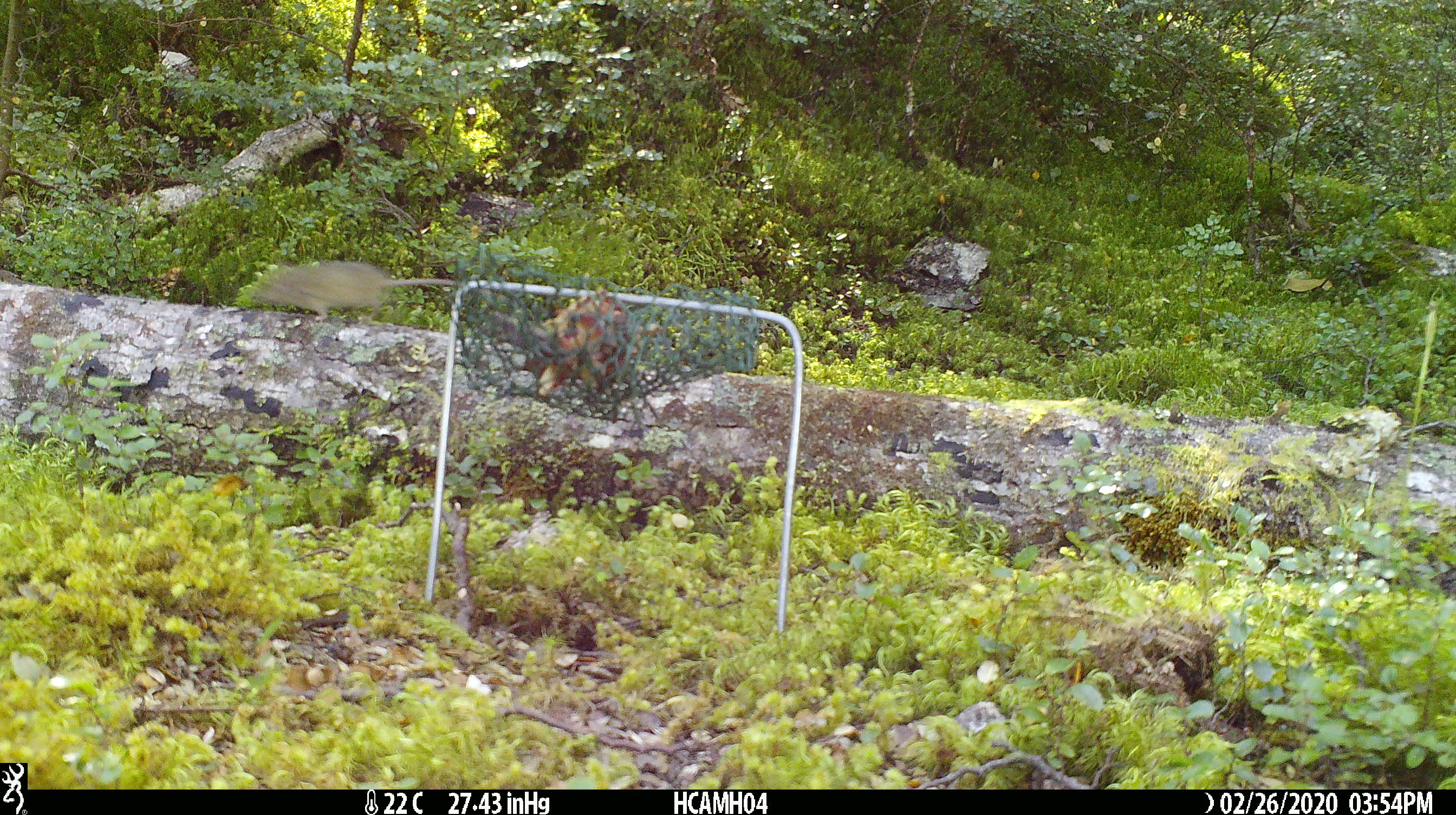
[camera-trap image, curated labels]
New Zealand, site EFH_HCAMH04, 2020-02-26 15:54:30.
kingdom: Animalia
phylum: Chordata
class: Mammalia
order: Rodentia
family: Muridae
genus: Mus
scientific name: Mus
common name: mouse